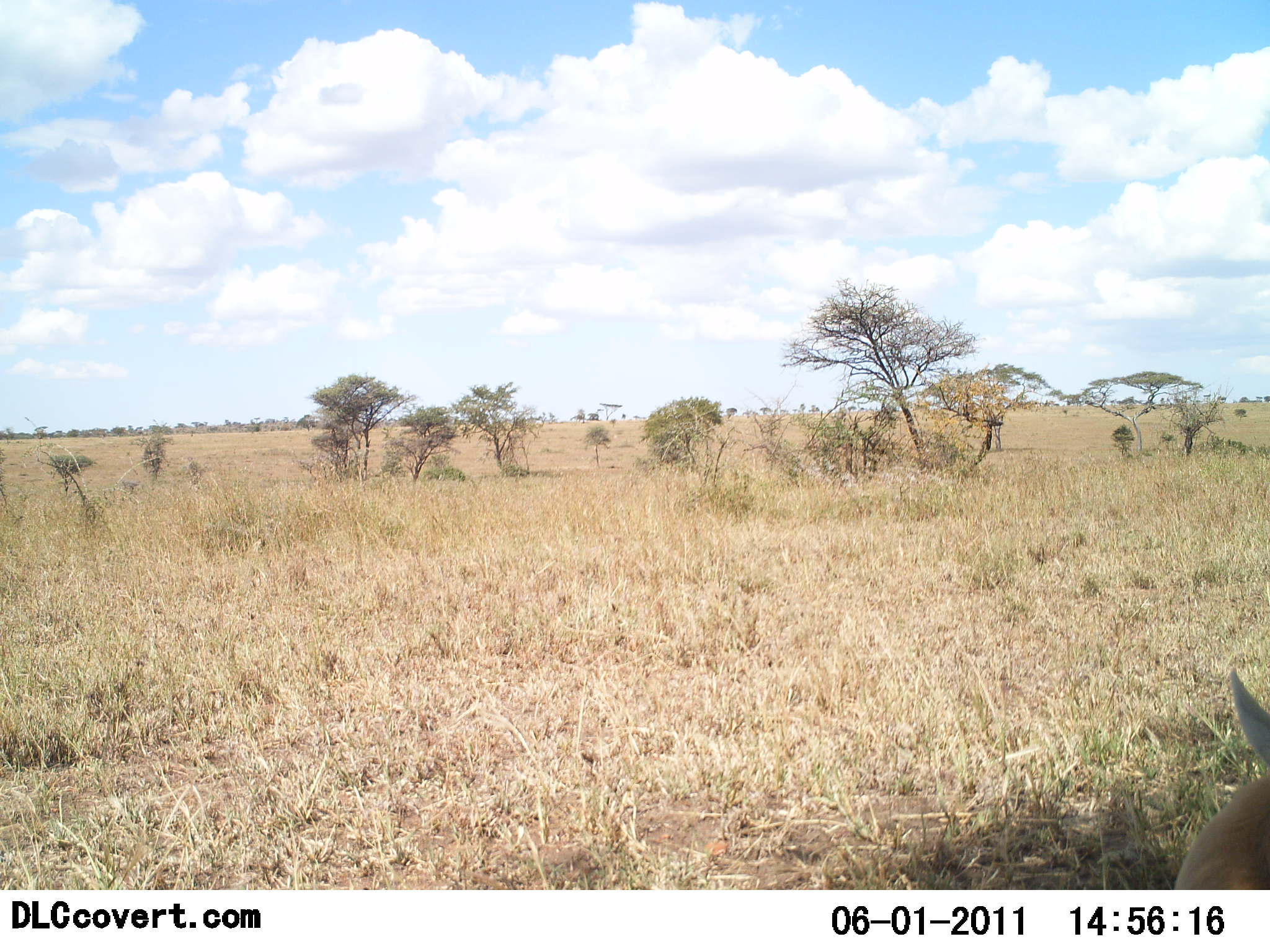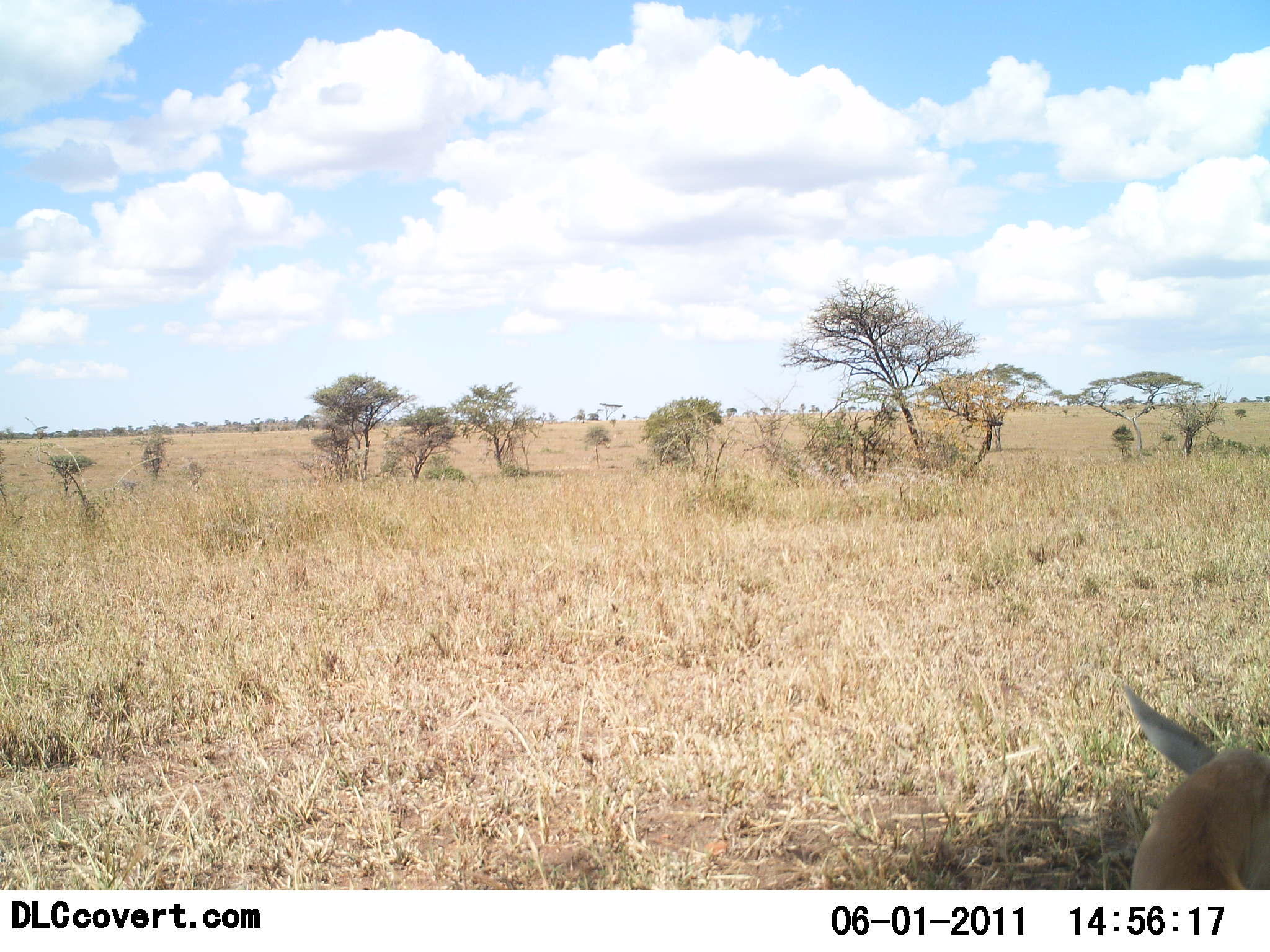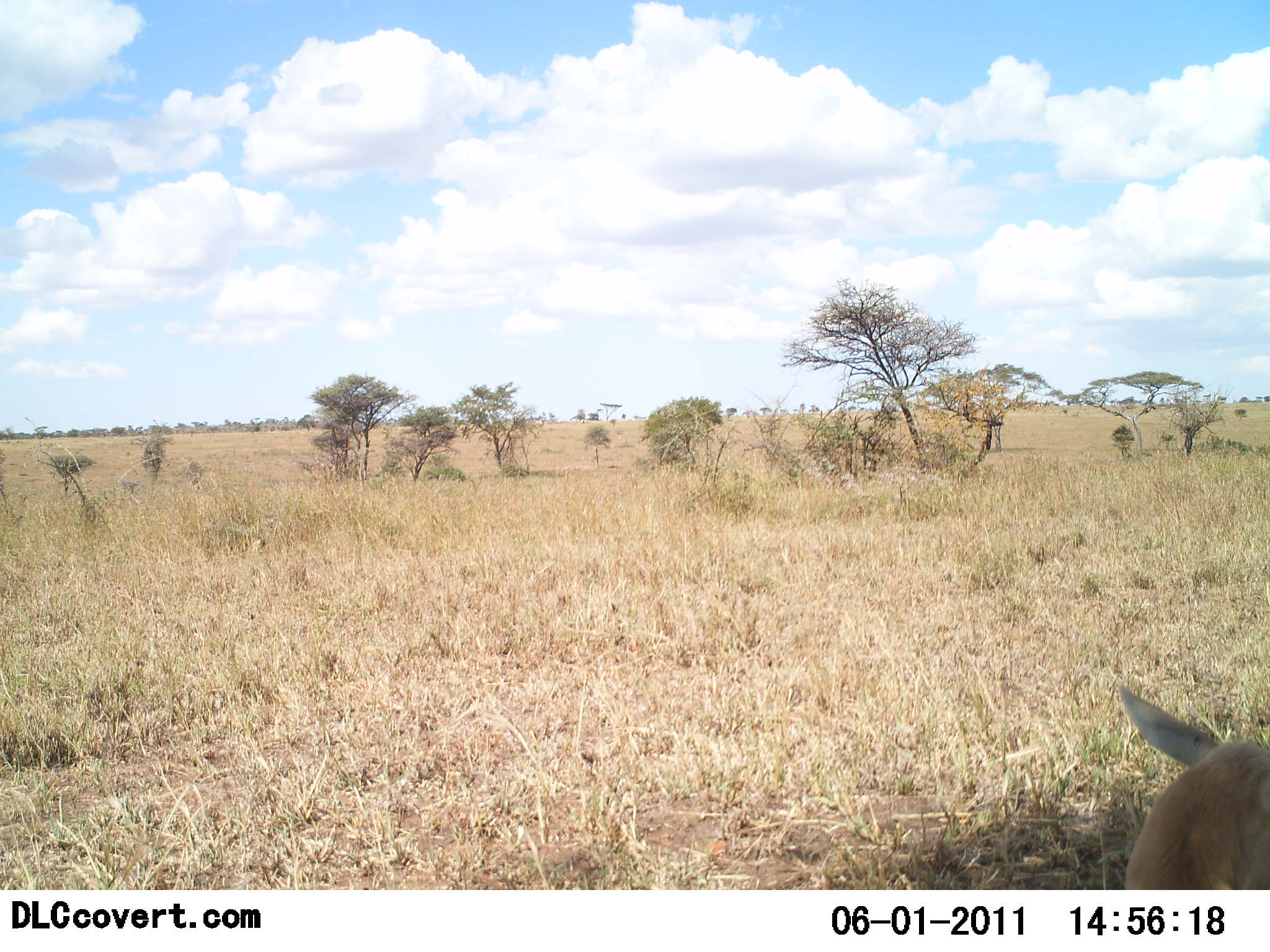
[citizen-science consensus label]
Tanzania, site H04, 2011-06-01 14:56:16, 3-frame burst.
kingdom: Animalia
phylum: Chordata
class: Mammalia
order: Artiodactyla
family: Bovidae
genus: Nanger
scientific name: Nanger granti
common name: grant's gazelle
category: gazellegrants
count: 1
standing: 10%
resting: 90%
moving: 10%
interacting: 0%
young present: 0%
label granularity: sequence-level